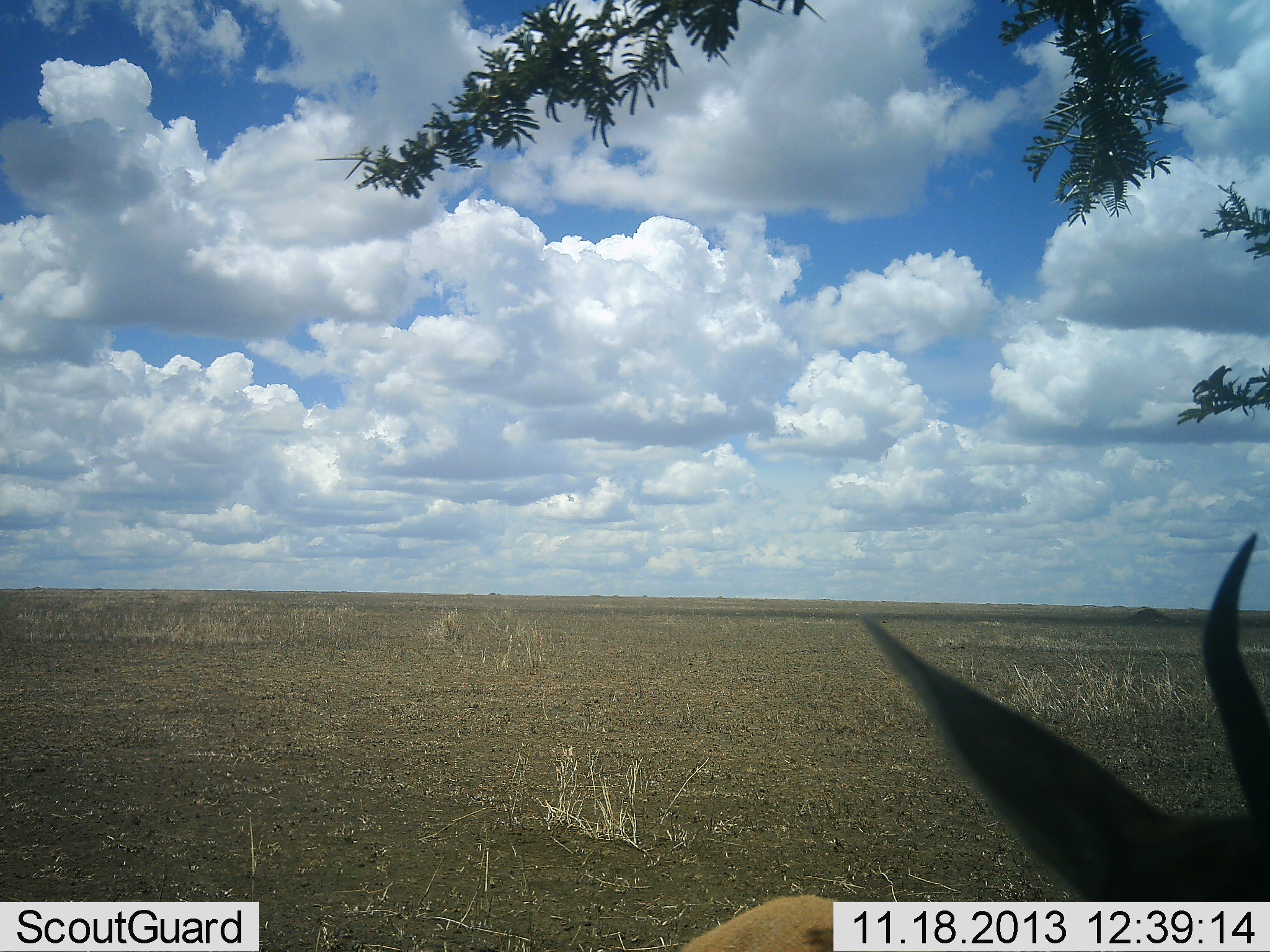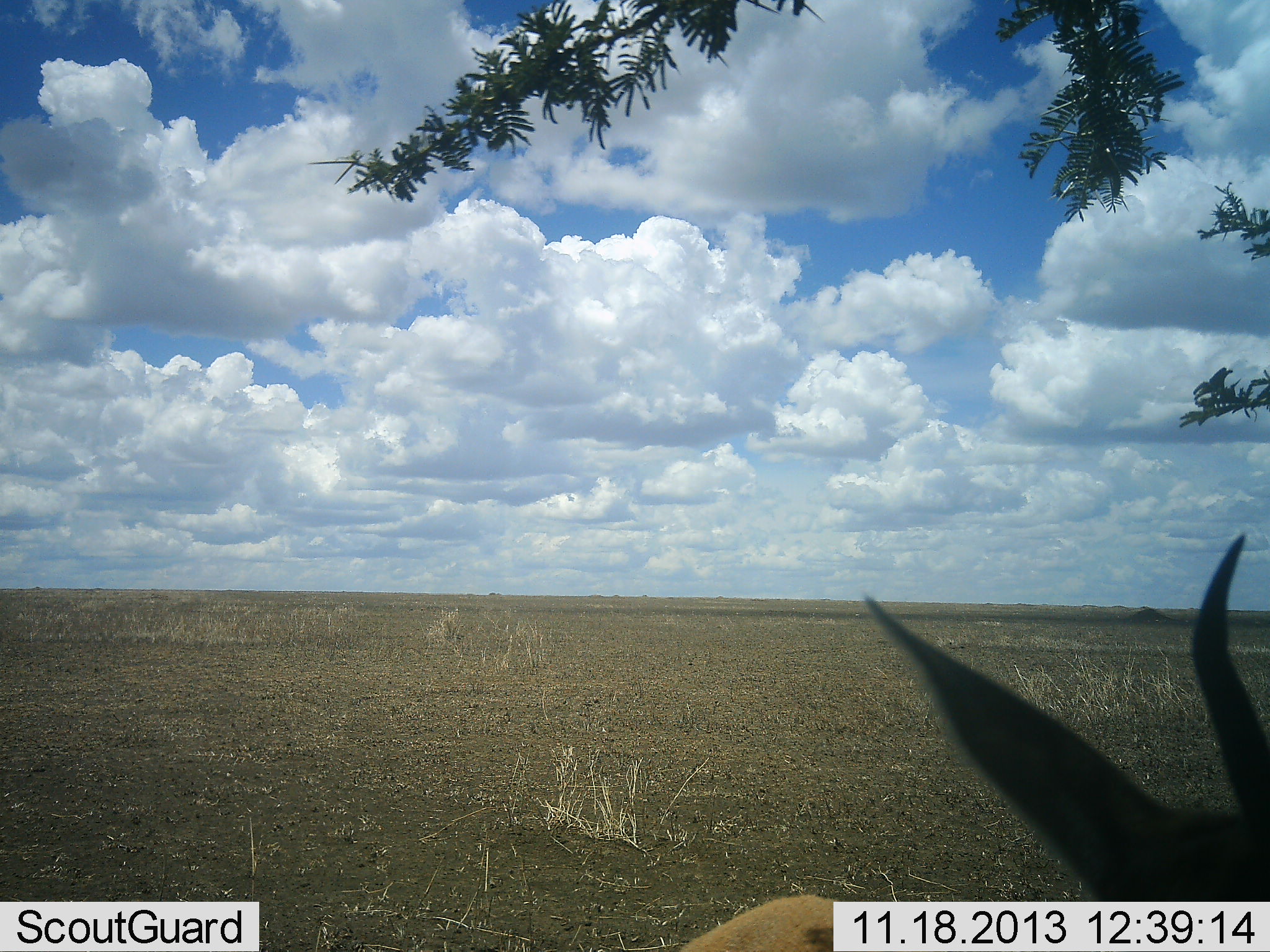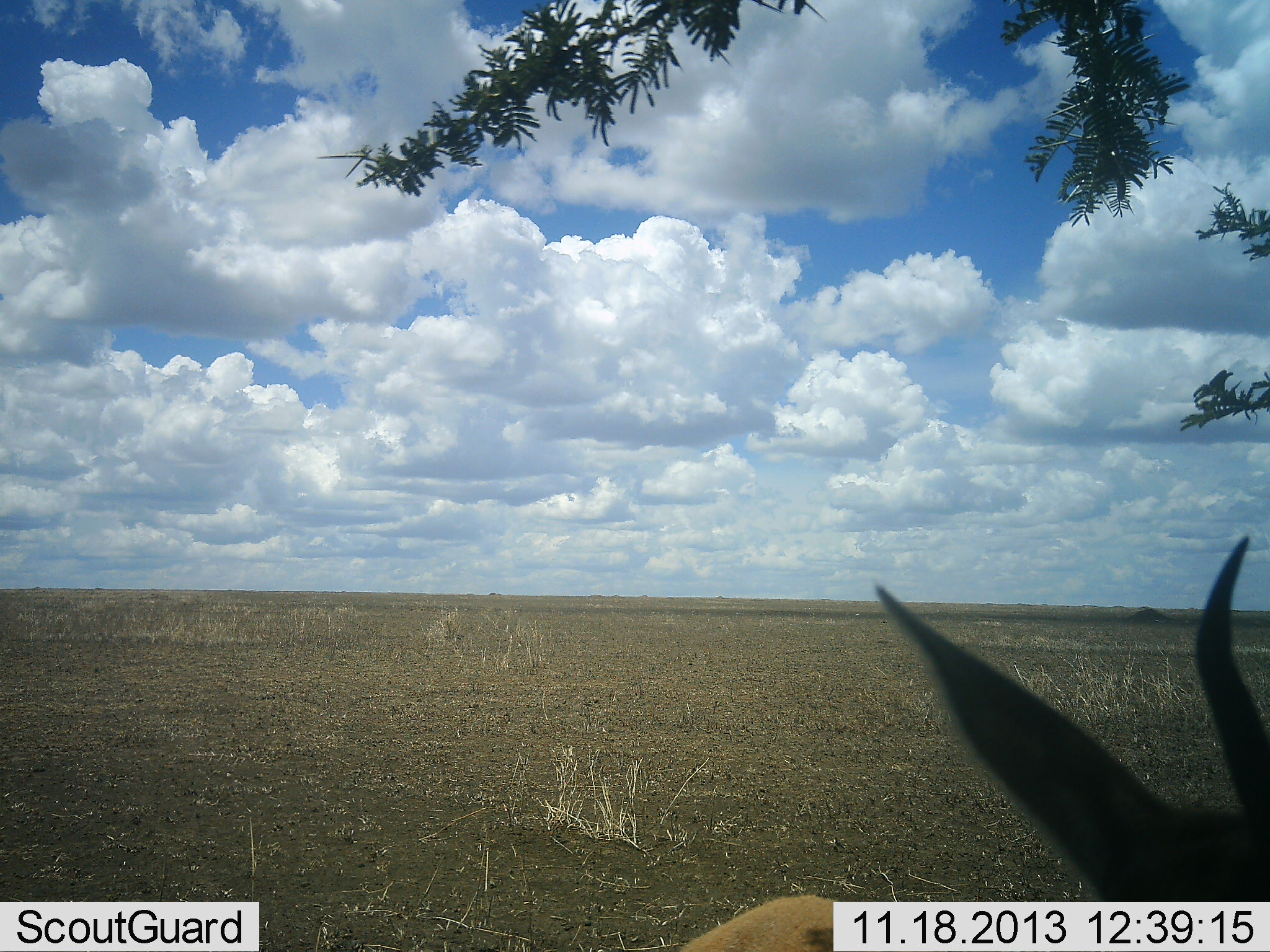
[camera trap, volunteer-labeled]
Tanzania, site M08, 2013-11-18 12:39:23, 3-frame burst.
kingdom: Animalia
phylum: Chordata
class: Mammalia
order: Artiodactyla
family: Bovidae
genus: Eudorcas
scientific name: Eudorcas thomsonii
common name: thomson's gazelle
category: gazellethomsons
Gazellethomsons (thomson's gazelle) (Eudorcas thomsonii), count 1. Behavior (volunteer vote fractions): standing 83%, resting 17%, moving 0%, interacting 0%. Young present (vote fraction): 0%. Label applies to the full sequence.